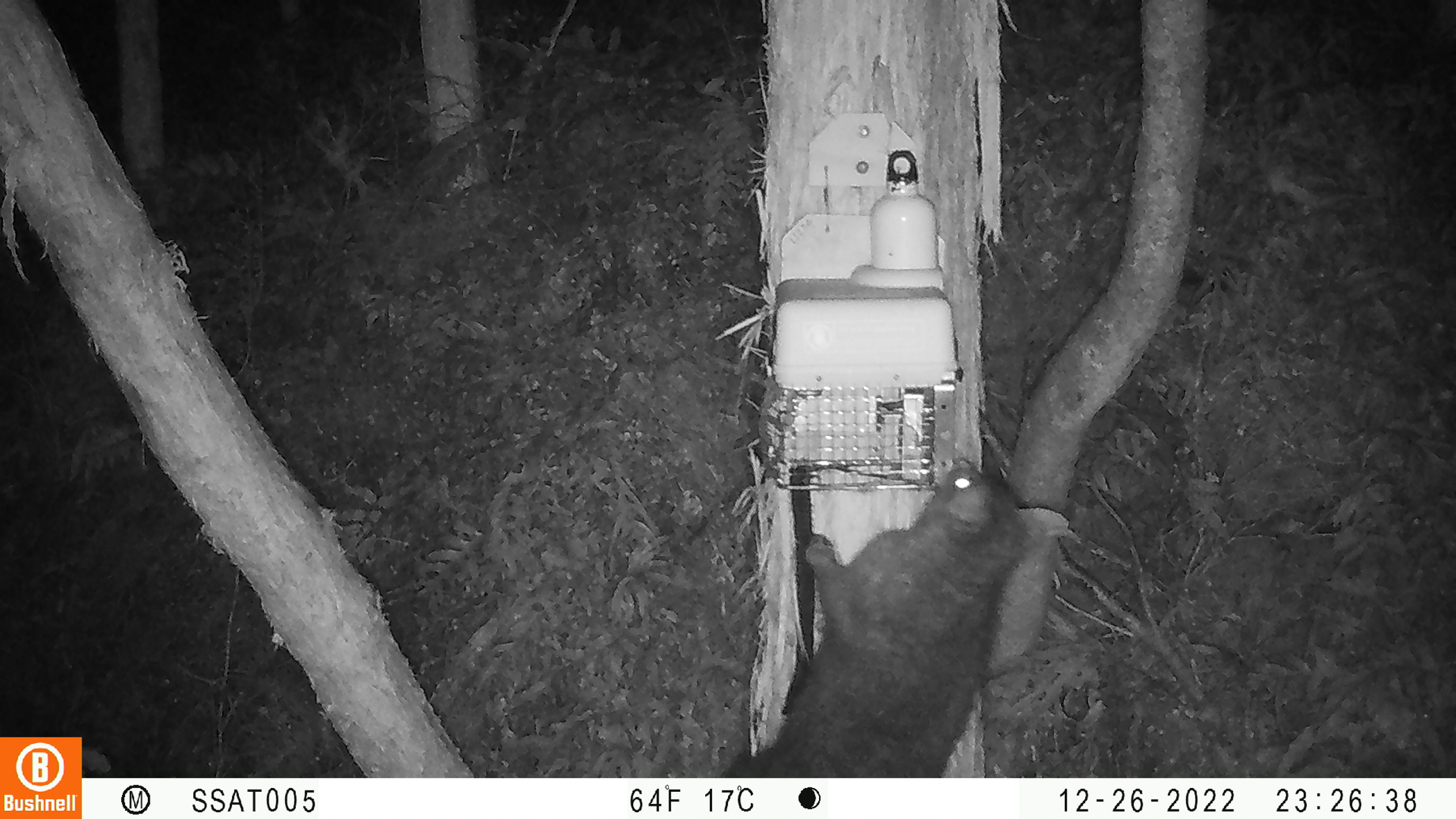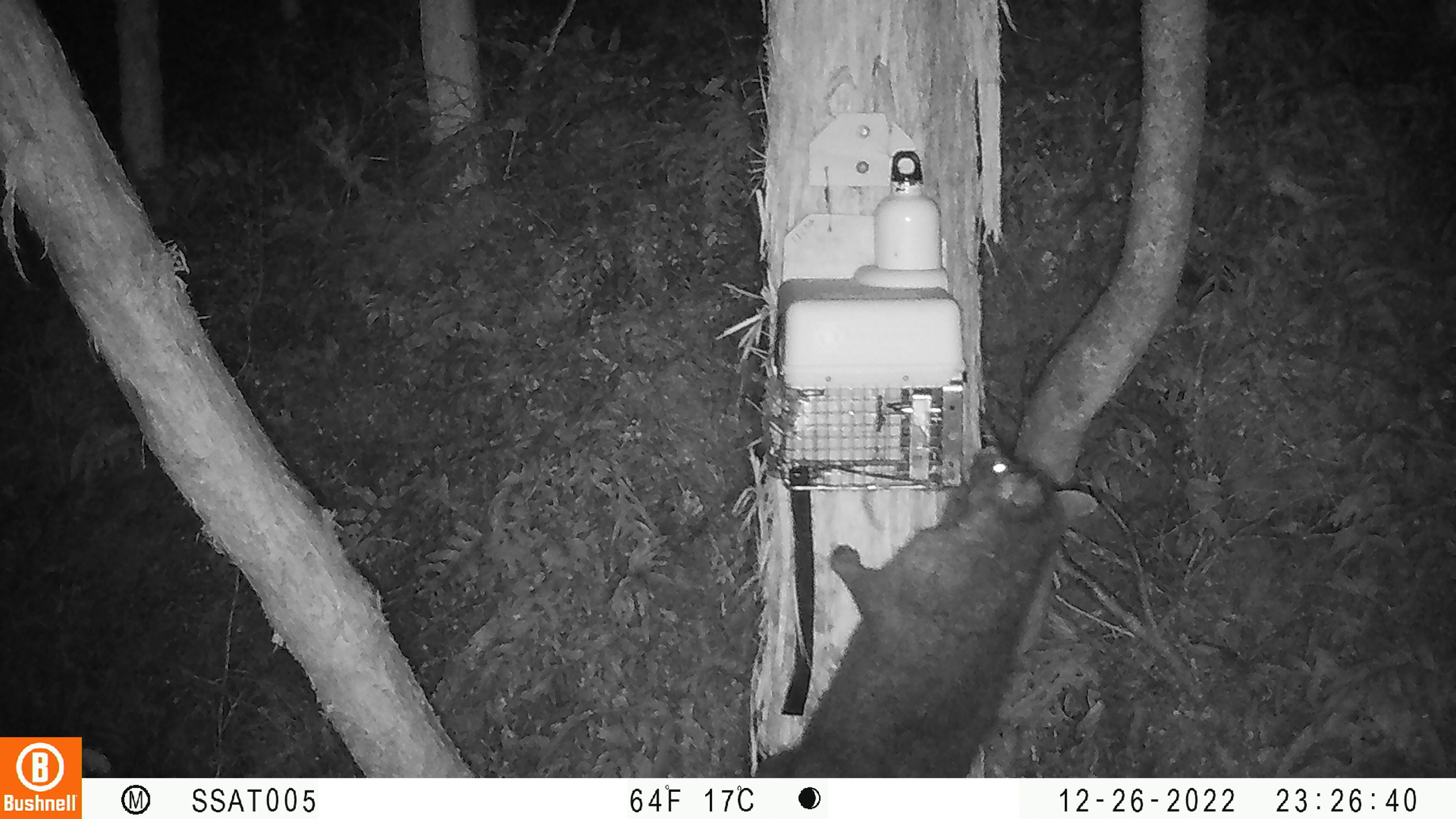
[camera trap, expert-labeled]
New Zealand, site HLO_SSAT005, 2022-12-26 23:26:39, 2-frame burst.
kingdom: Animalia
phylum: Chordata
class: Mammalia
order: Diprotodontia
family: Phalangeridae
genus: Trichosurus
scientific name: Trichosurus vulpecula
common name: common brushtail possum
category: possum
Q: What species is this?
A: Possum (common brushtail possum) (Trichosurus vulpecula).